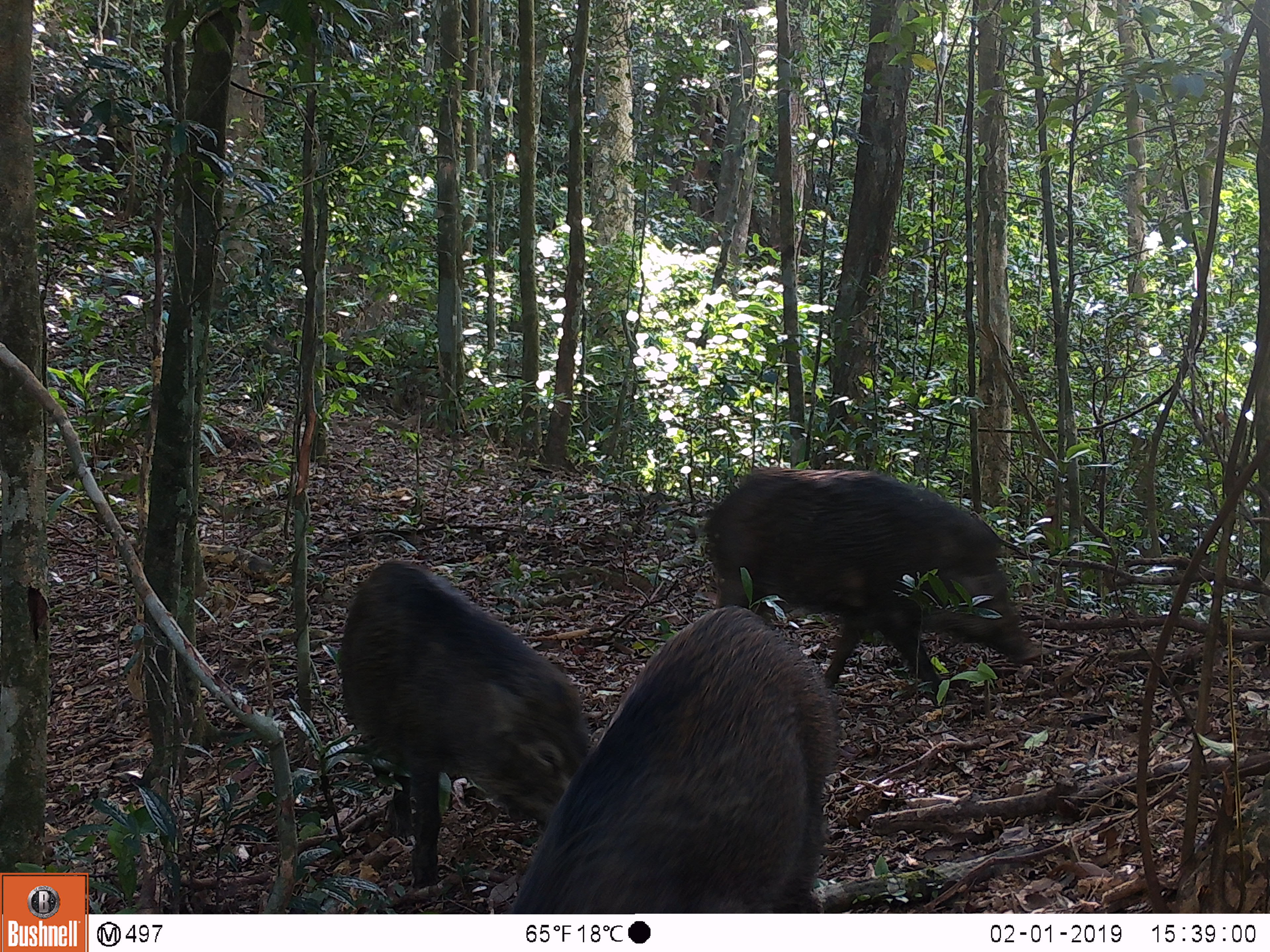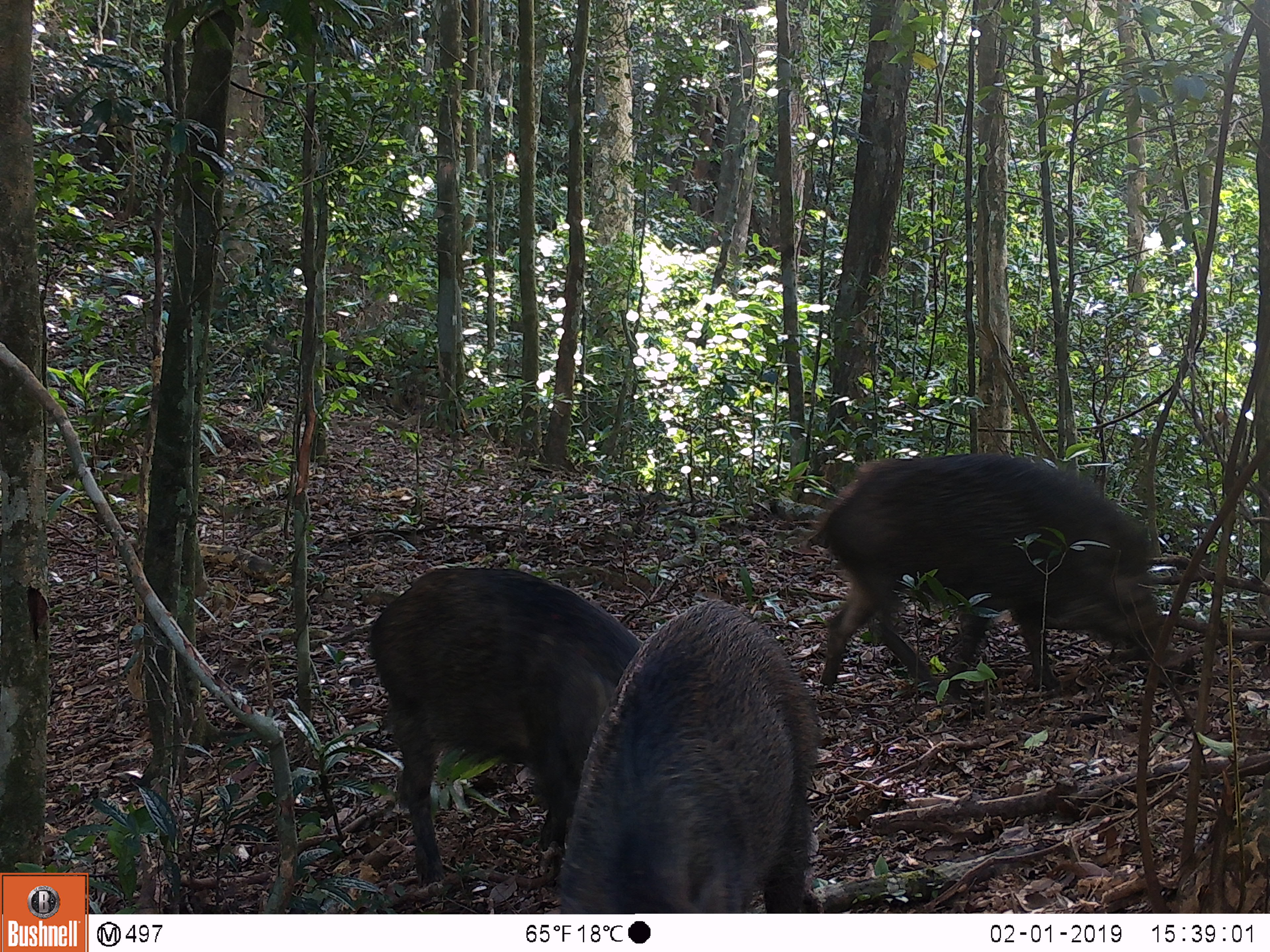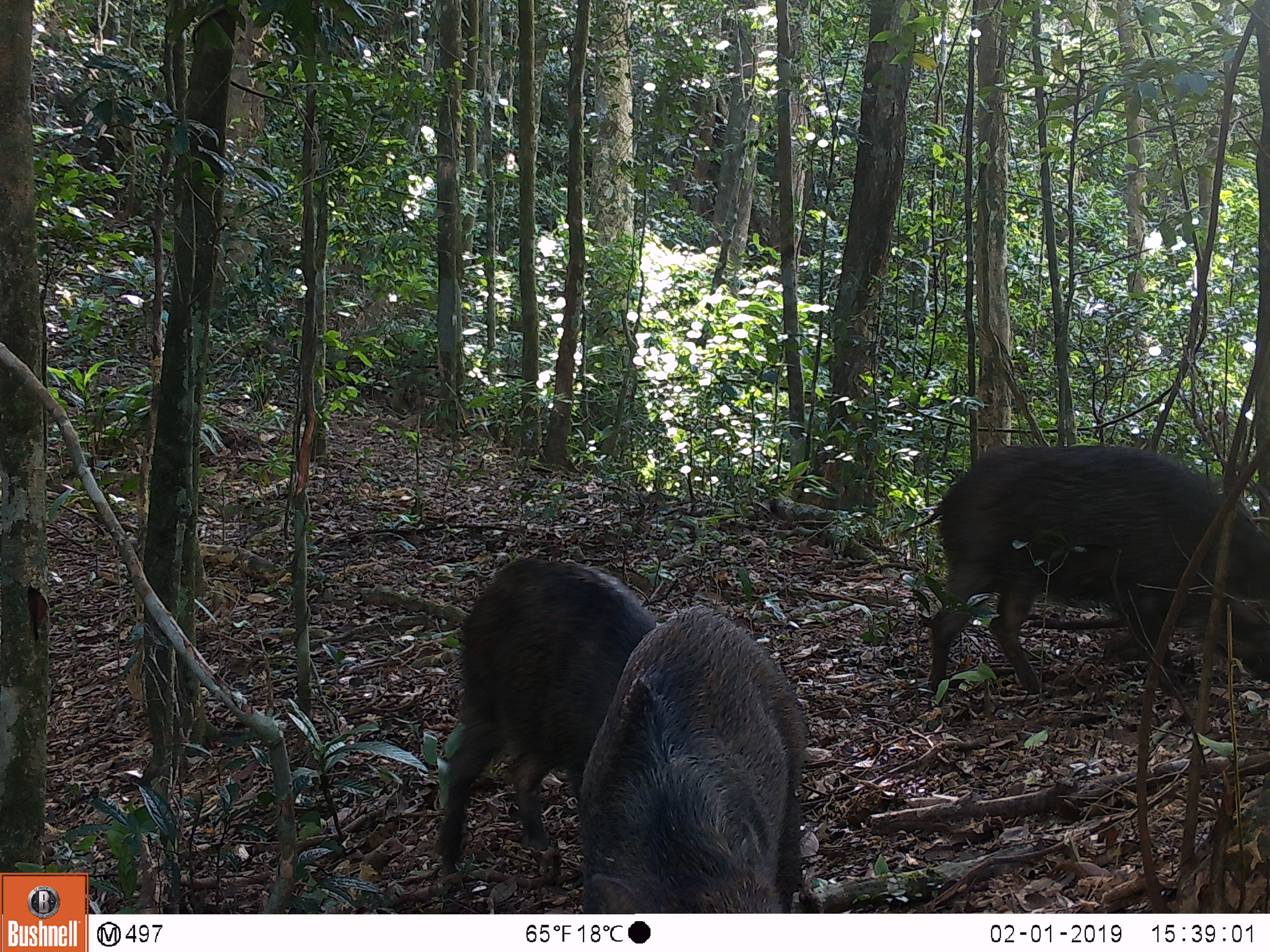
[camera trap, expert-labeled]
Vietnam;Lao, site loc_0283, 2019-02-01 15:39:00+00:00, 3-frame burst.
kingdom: Animalia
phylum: Chordata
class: Mammalia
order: Artiodactyla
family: Suidae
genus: Sus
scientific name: Sus scrofa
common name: eurasian wild pig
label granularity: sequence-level